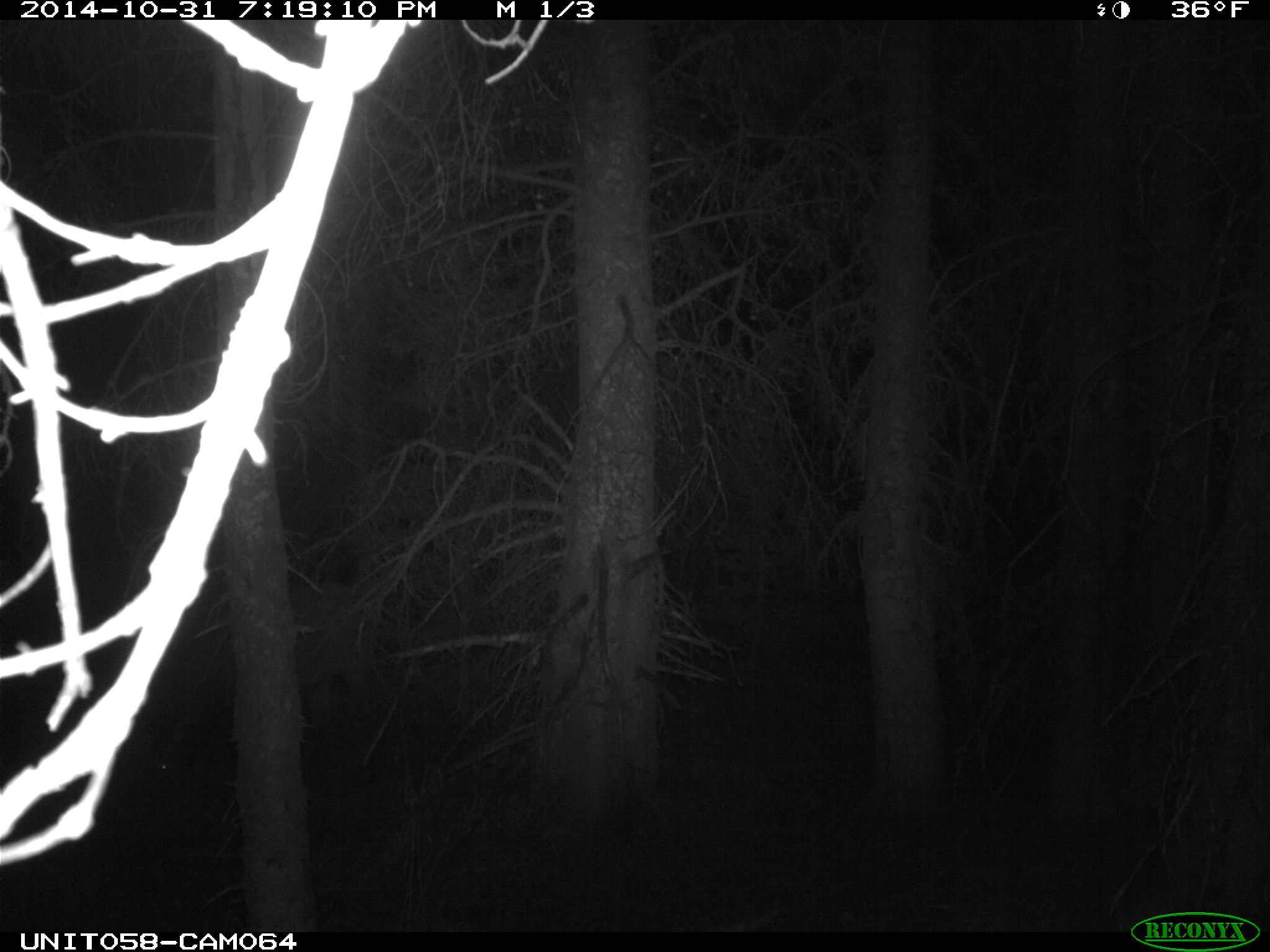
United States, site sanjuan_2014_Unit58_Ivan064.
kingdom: Animalia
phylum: Chordata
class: Mammalia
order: Artiodactyla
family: Cervidae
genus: Cervus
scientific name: Cervus elaphus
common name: red deer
Cervus elaphus (red deer).